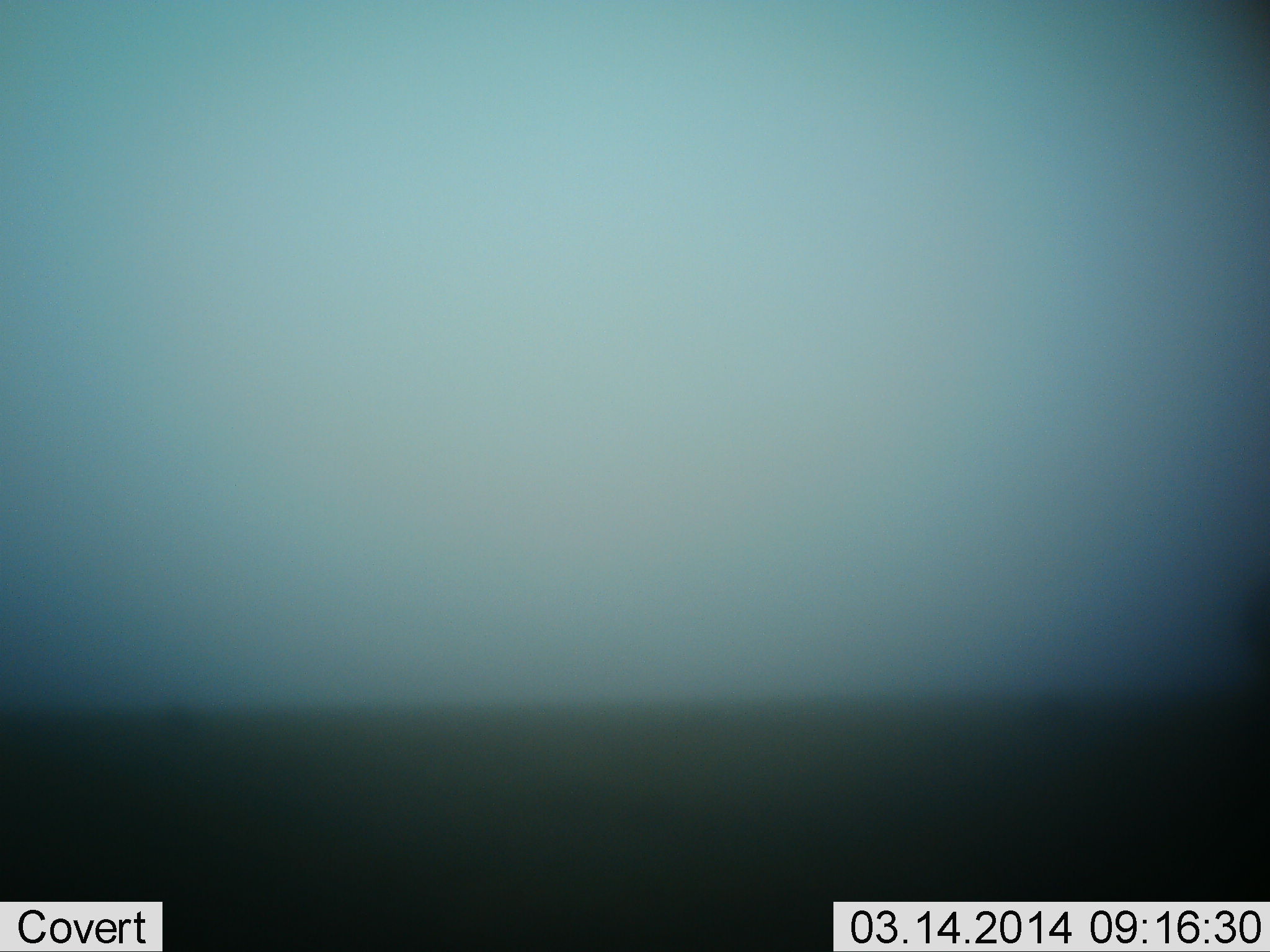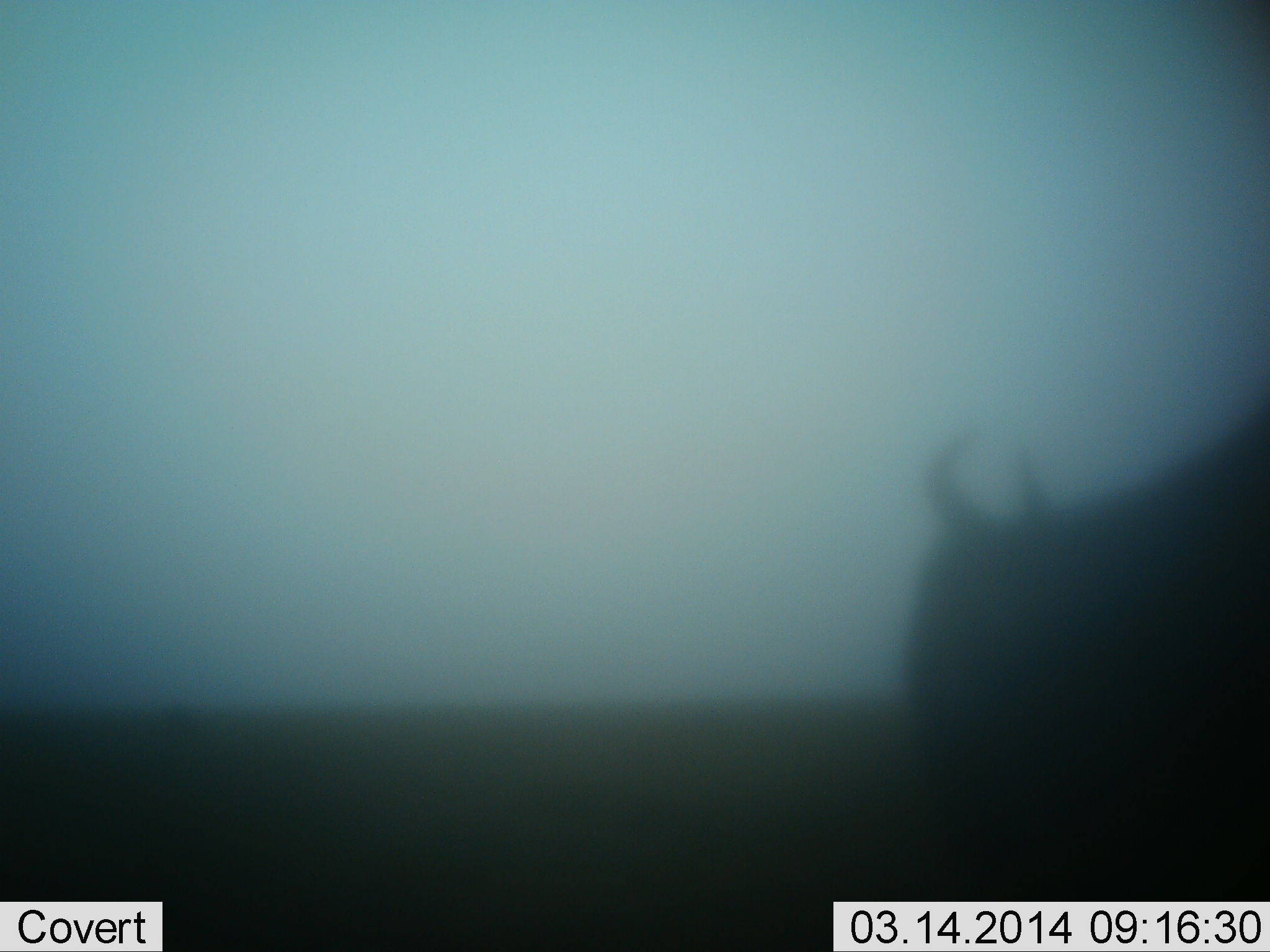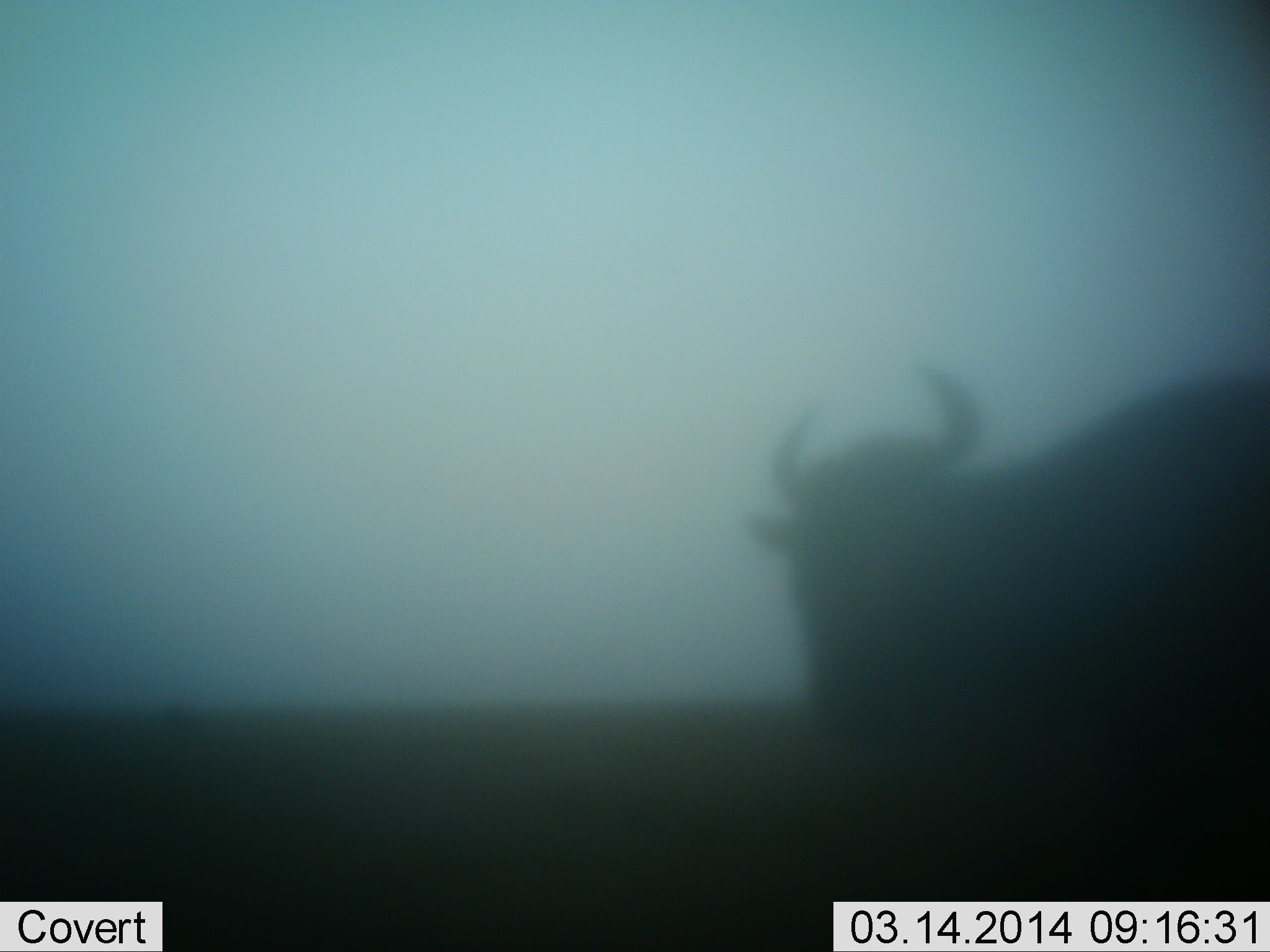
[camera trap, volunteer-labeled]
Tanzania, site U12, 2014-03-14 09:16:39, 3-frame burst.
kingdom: Animalia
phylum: Chordata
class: Mammalia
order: Artiodactyla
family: Bovidae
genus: Connochaetes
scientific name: Connochaetes taurinus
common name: blue wildebeest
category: wildebeest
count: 1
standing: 27%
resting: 0%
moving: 80%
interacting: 0%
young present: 0%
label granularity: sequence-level